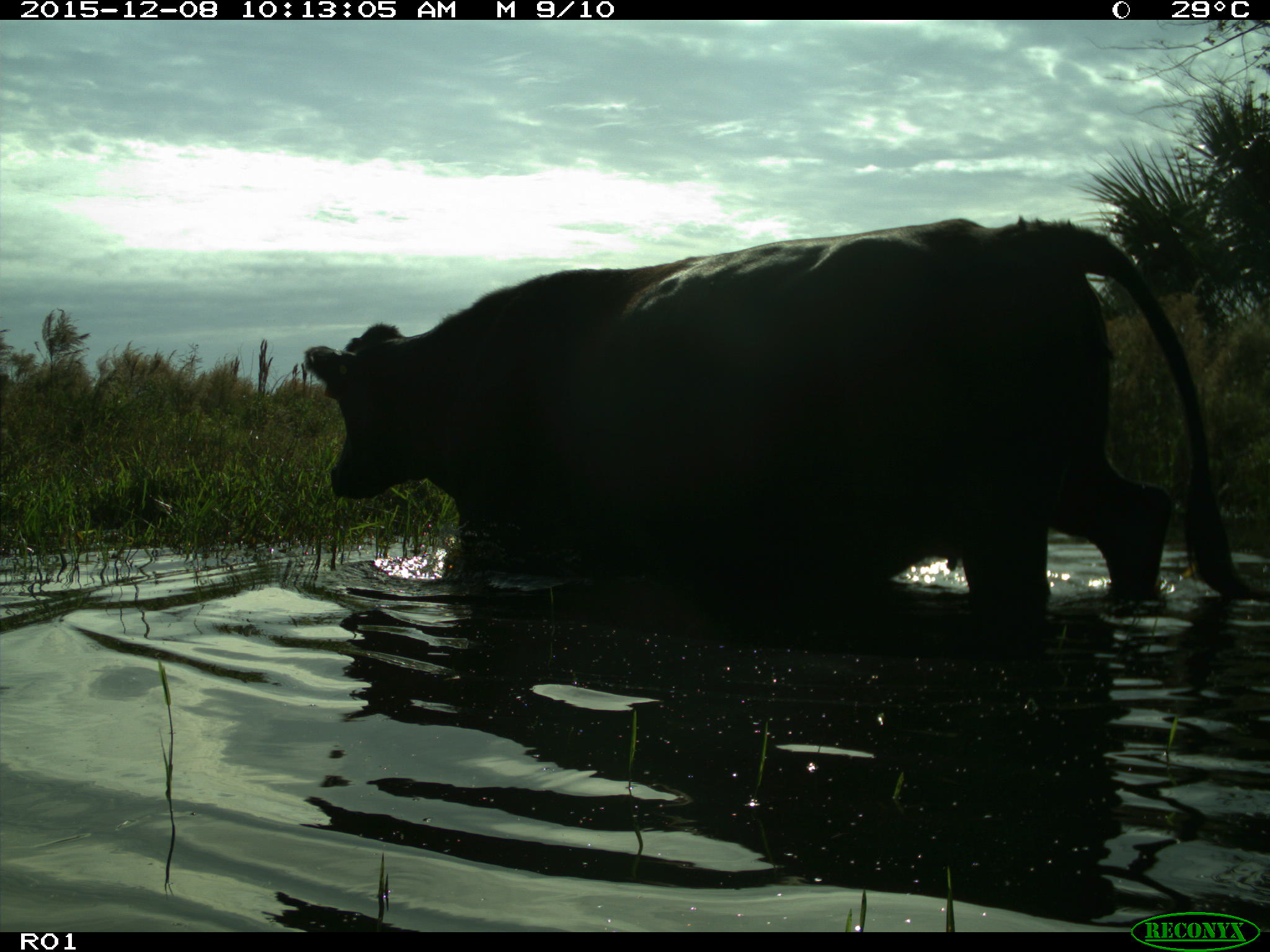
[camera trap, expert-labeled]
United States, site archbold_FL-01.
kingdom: Animalia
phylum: Chordata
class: Mammalia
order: Artiodactyla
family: Bovidae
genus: Bos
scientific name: Bos taurus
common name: domestic cow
Bos taurus (domestic cow).